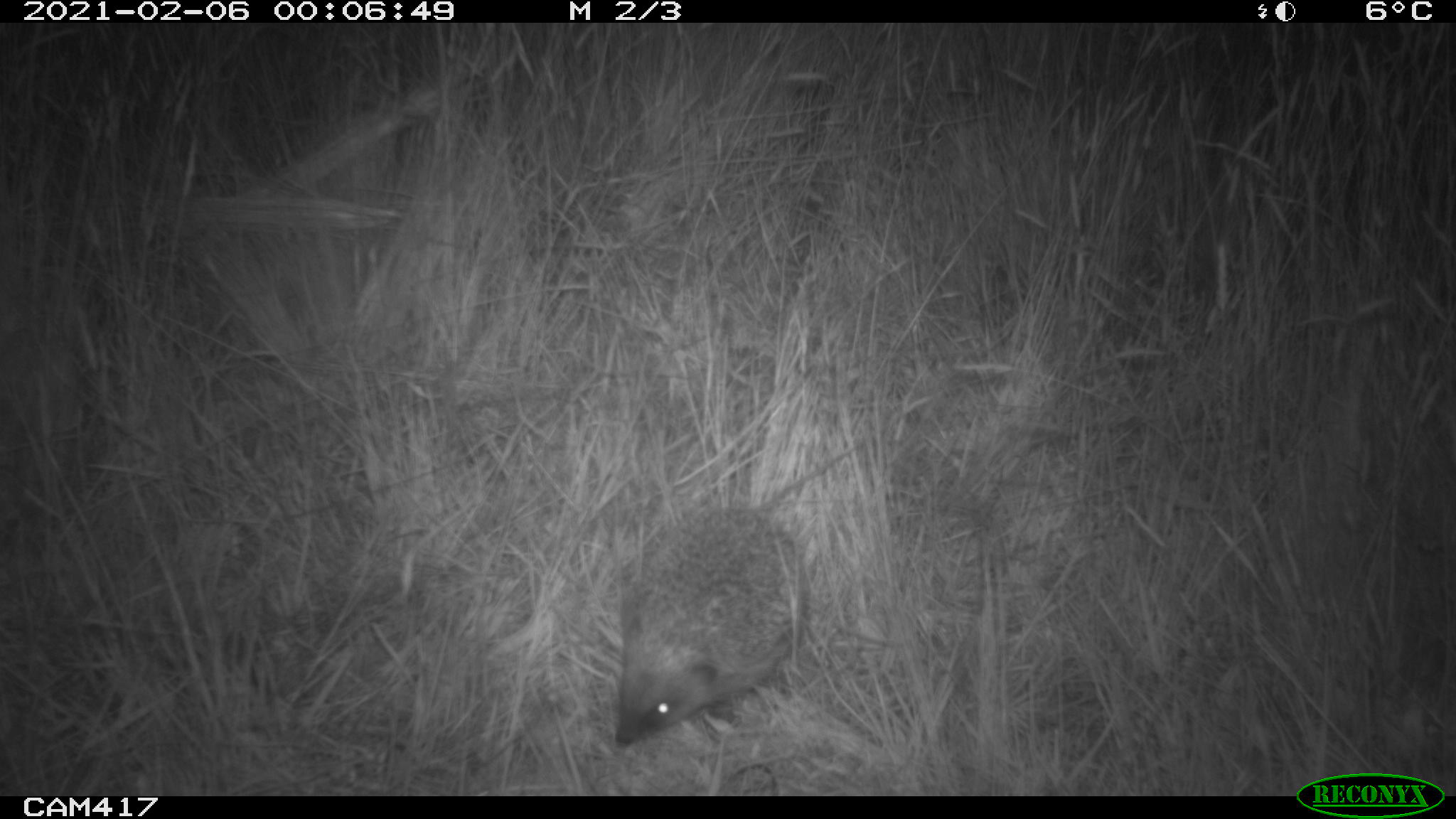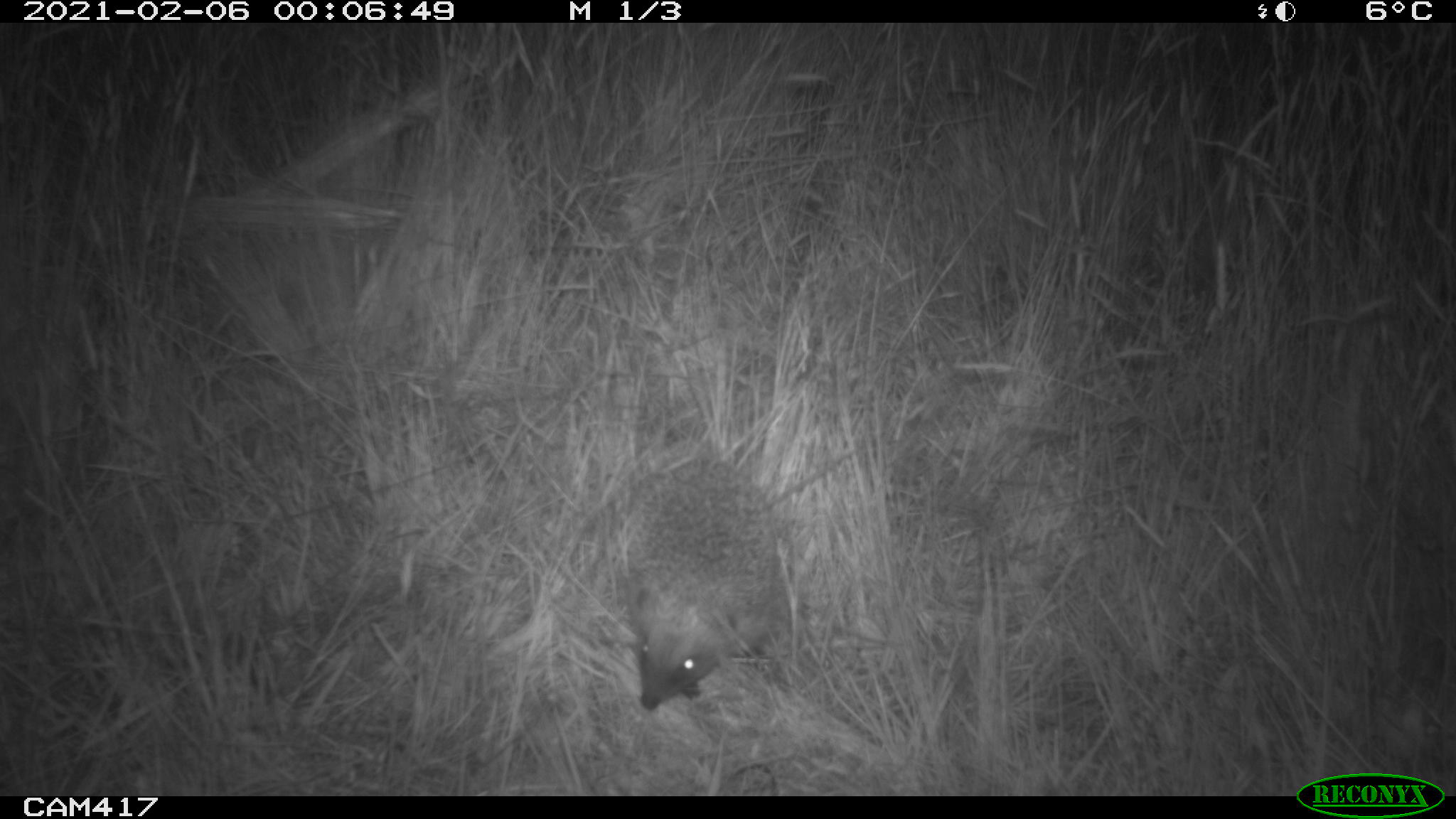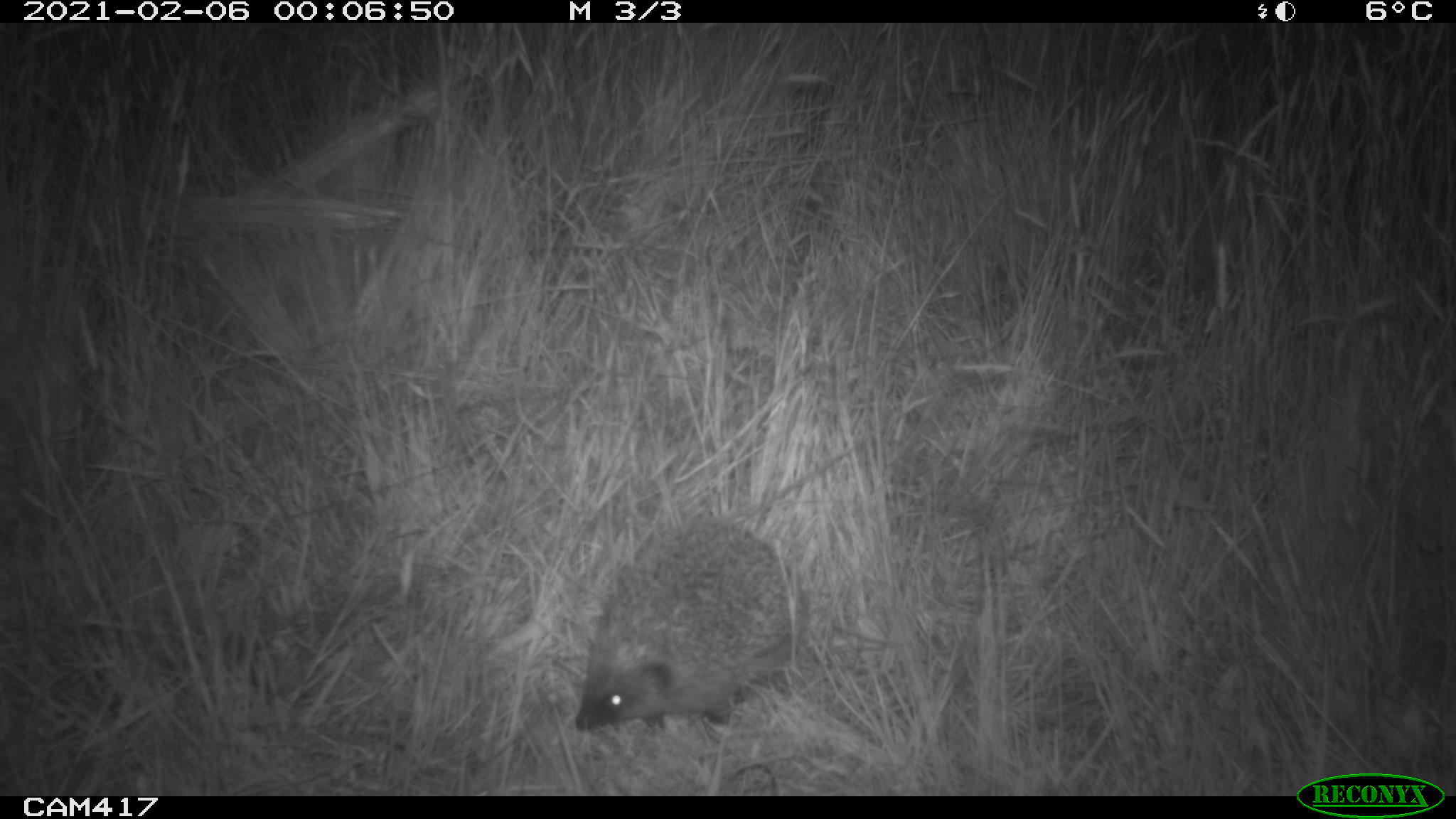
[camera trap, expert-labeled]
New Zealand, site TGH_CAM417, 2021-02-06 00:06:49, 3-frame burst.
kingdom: Animalia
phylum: Chordata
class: Mammalia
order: Eulipotyphla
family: Erinaceidae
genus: Erinaceus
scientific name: Erinaceus europaeus europaeus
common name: european hedgehog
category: hedgehog